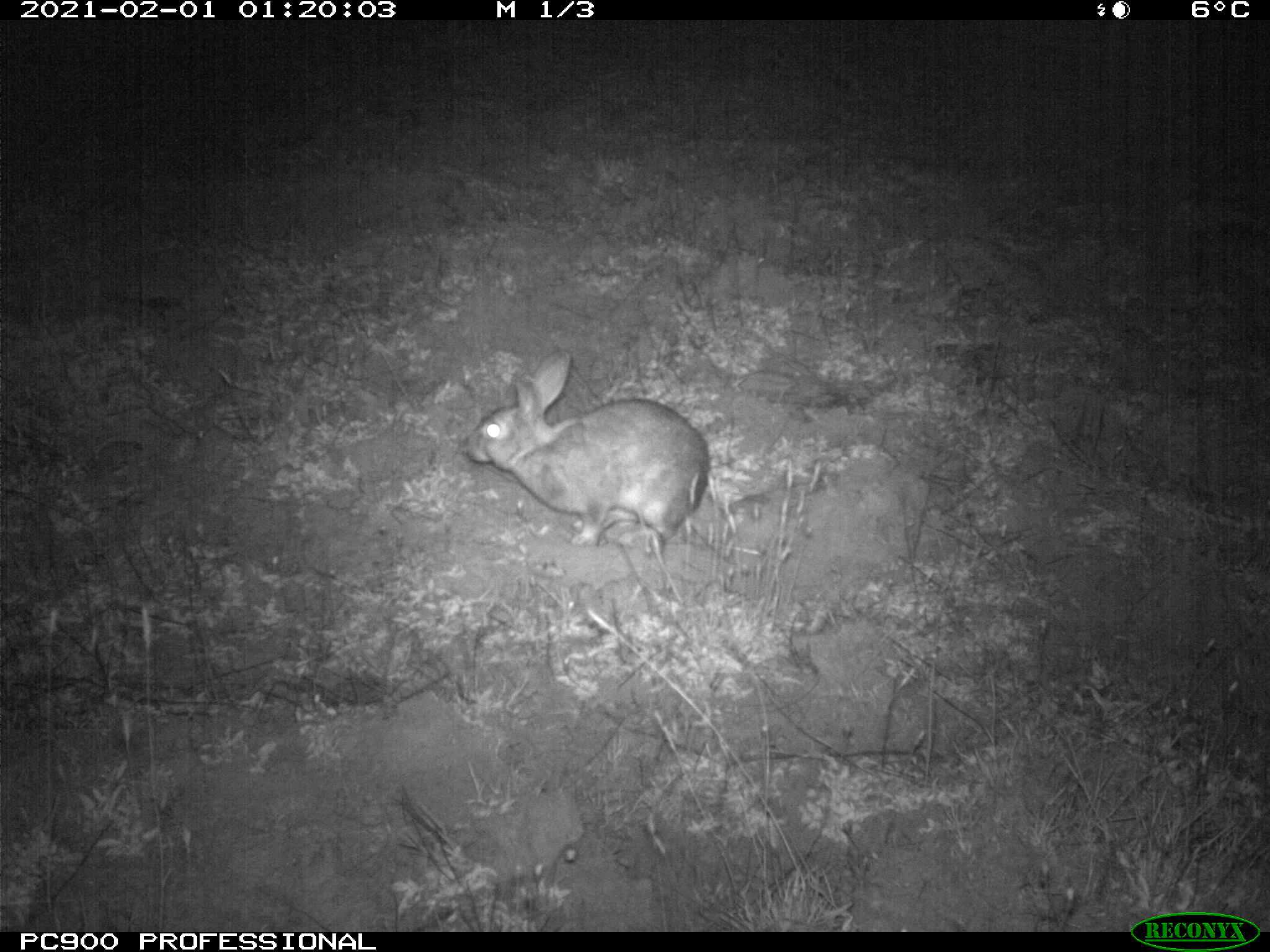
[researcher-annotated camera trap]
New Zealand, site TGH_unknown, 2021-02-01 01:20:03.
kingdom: Animalia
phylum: Chordata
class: Mammalia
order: Lagomorpha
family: Leporidae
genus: Oryctolagus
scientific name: Oryctolagus cuniculus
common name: european rabbit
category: rabbit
Rabbit (european rabbit) (Oryctolagus cuniculus).